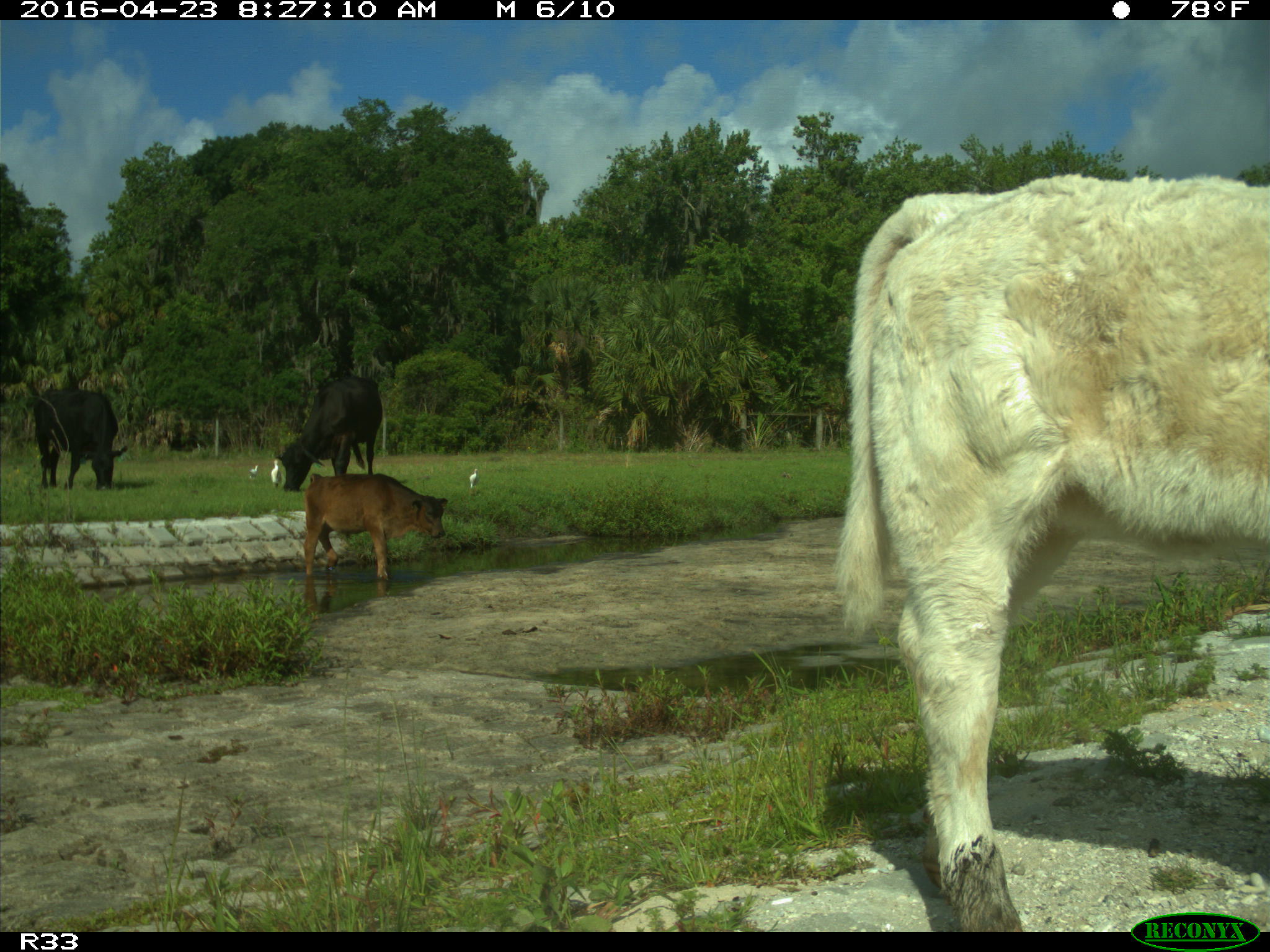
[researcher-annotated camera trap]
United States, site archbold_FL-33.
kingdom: Animalia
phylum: Chordata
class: Mammalia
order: Artiodactyla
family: Bovidae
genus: Bos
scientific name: Bos taurus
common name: domestic cow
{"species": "Bos taurus (domestic cow)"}